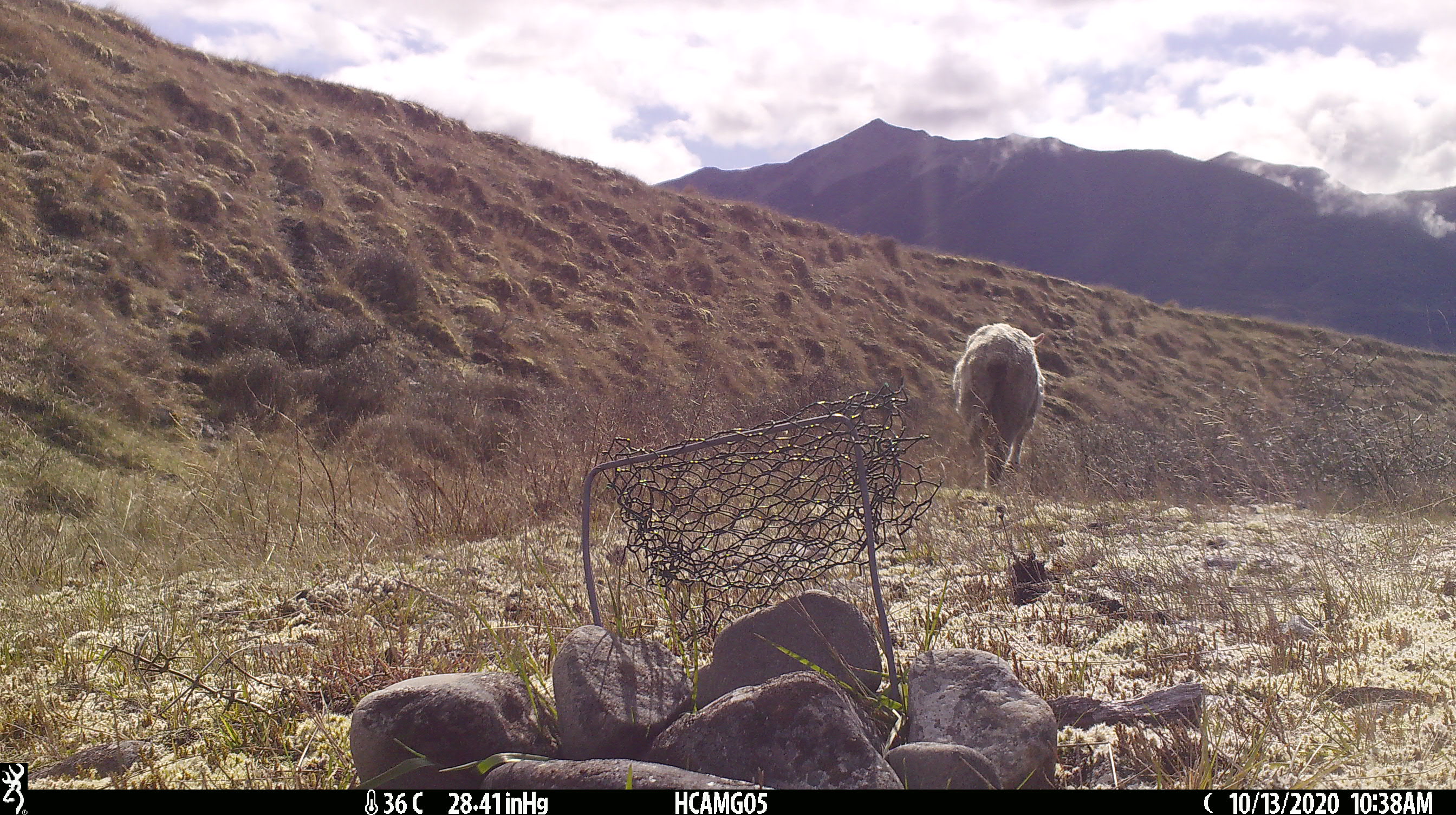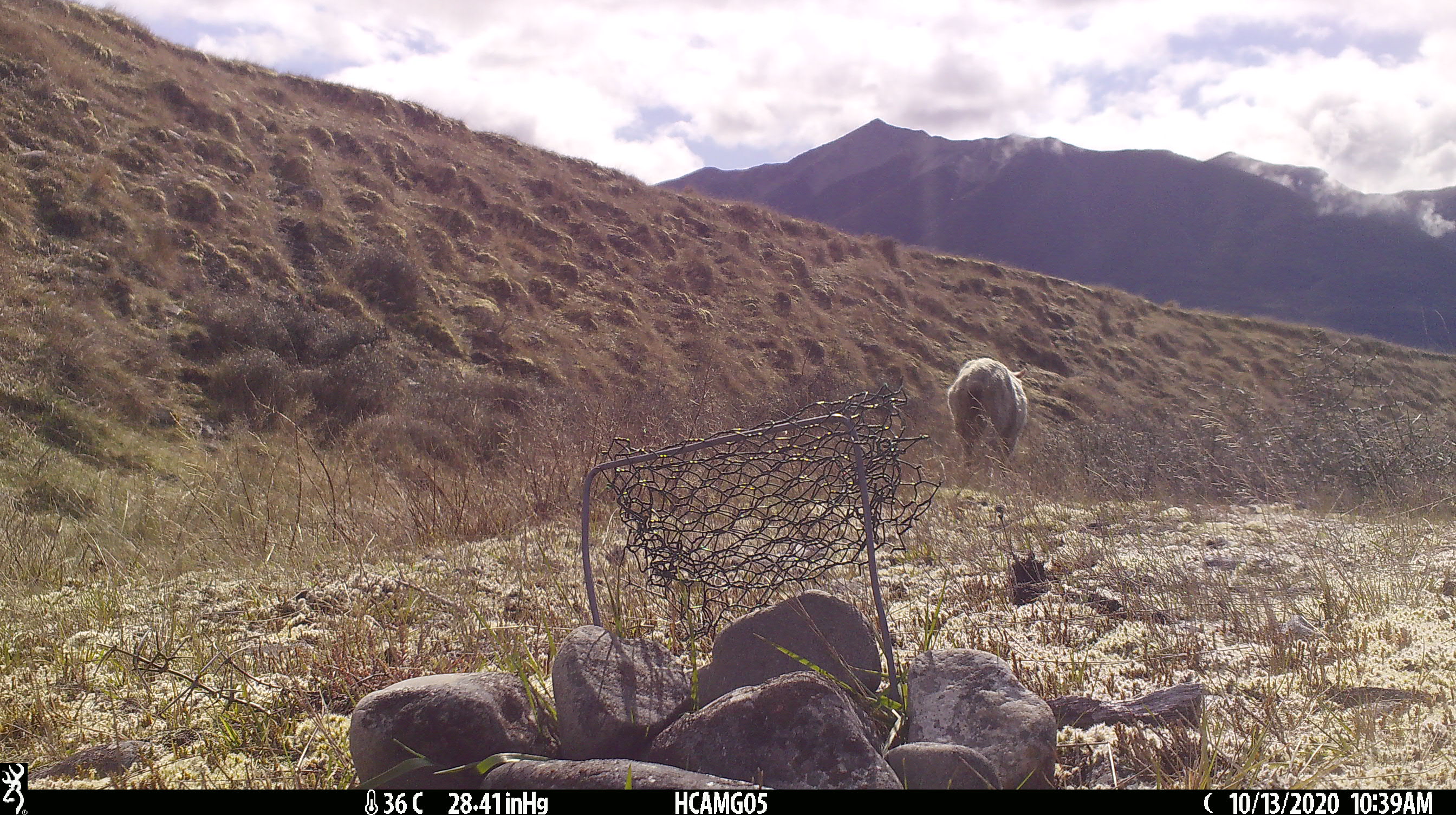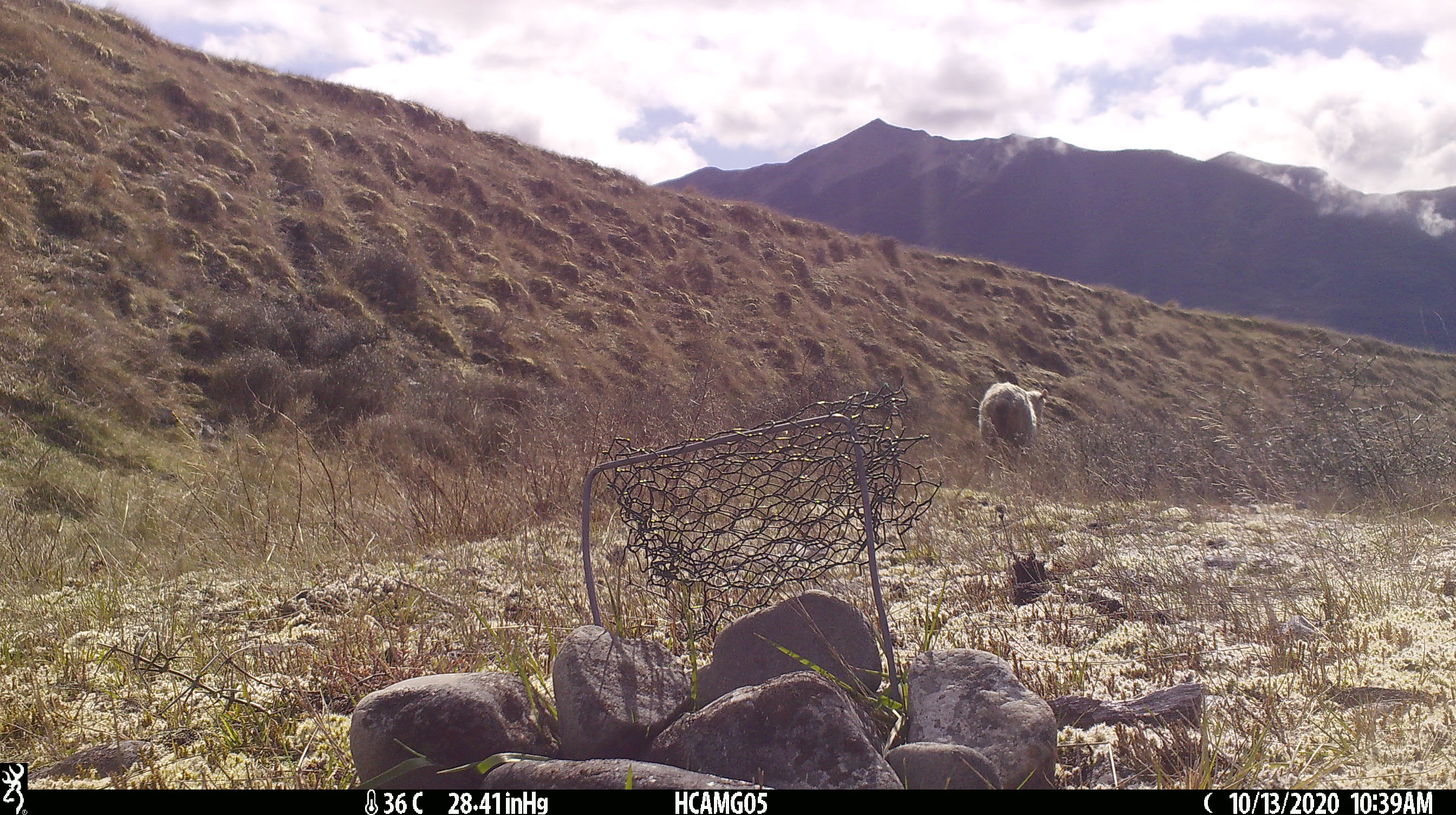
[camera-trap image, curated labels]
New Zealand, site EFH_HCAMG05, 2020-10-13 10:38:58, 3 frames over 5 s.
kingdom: Animalia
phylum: Chordata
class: Mammalia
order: Artiodactyla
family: Bovidae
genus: Ovis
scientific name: Ovis aries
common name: domestic sheep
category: sheep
Sheep (domestic sheep) (Ovis aries).